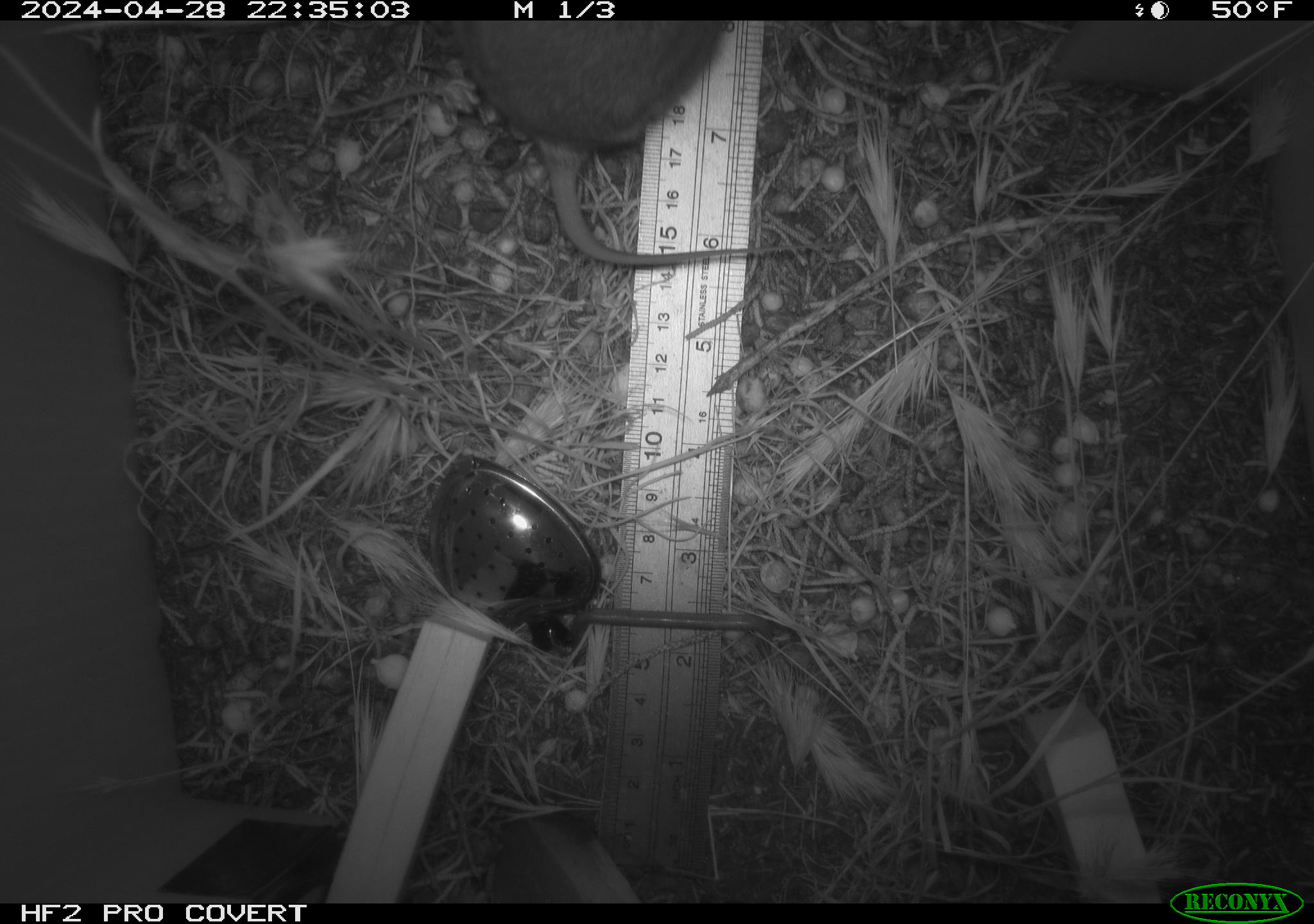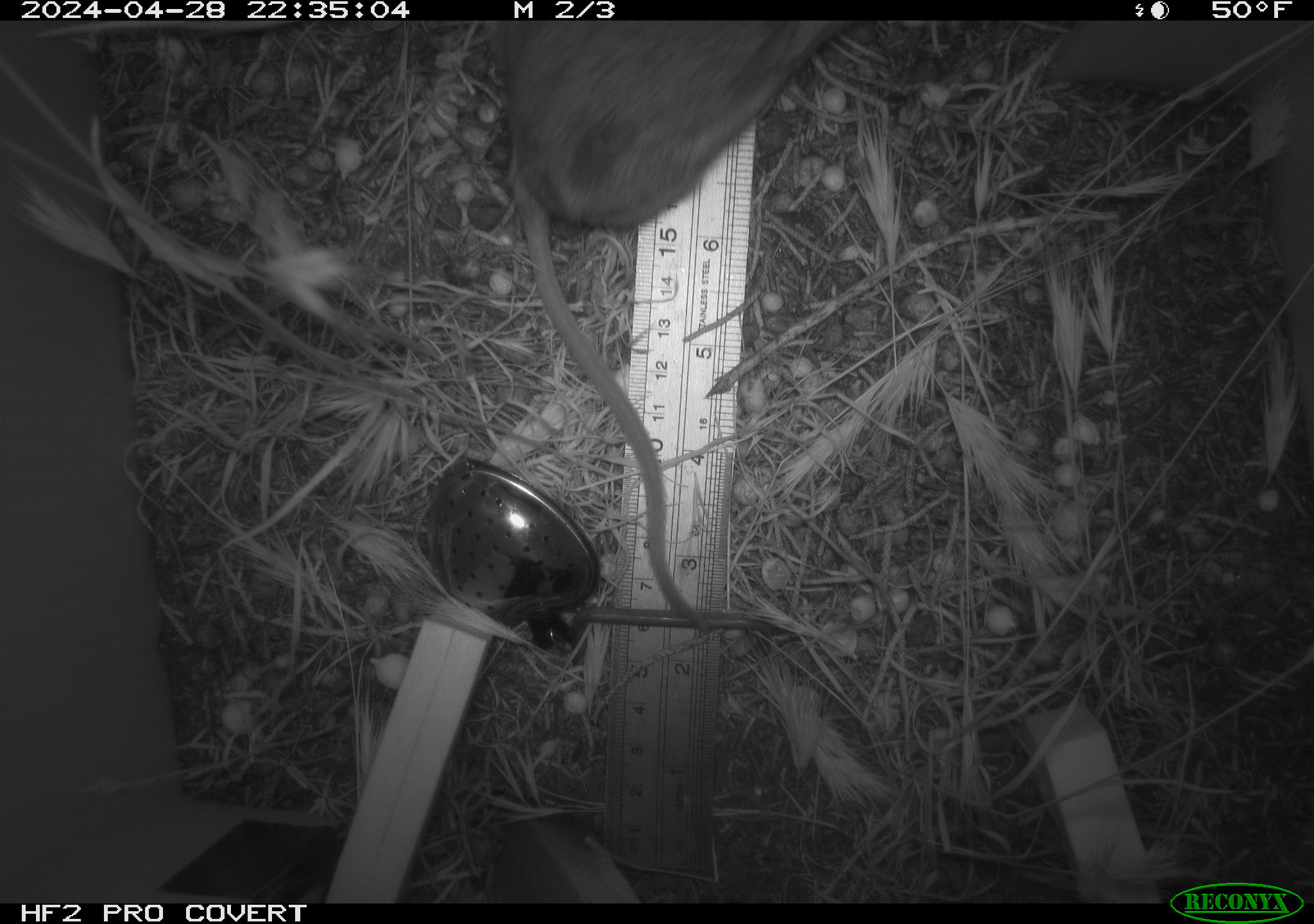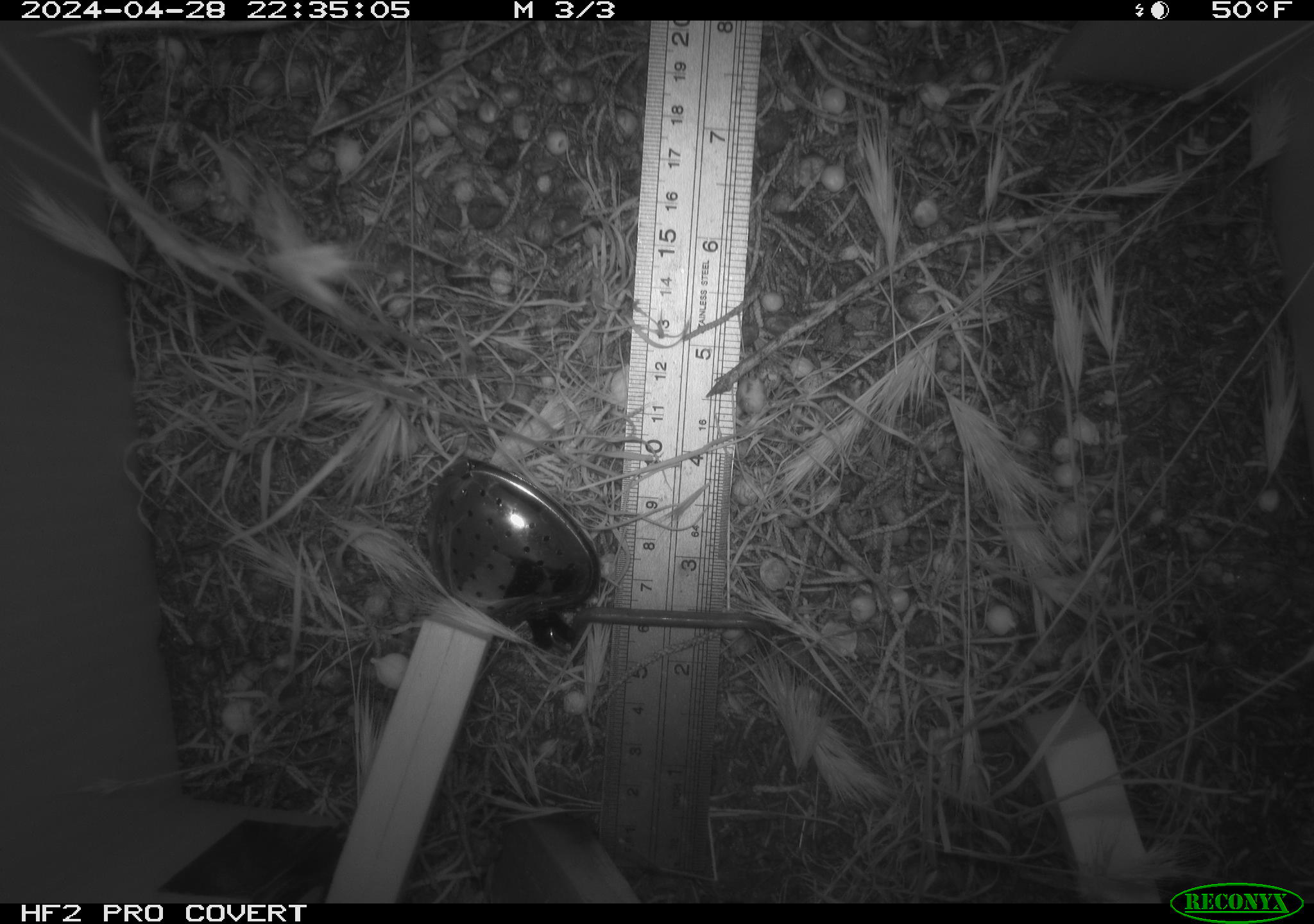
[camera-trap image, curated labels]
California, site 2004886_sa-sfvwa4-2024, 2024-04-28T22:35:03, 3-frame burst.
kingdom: Animalia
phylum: Chordata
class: Mammalia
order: Rodentia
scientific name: Rodentia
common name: mouse species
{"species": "mouse species (Rodentia)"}